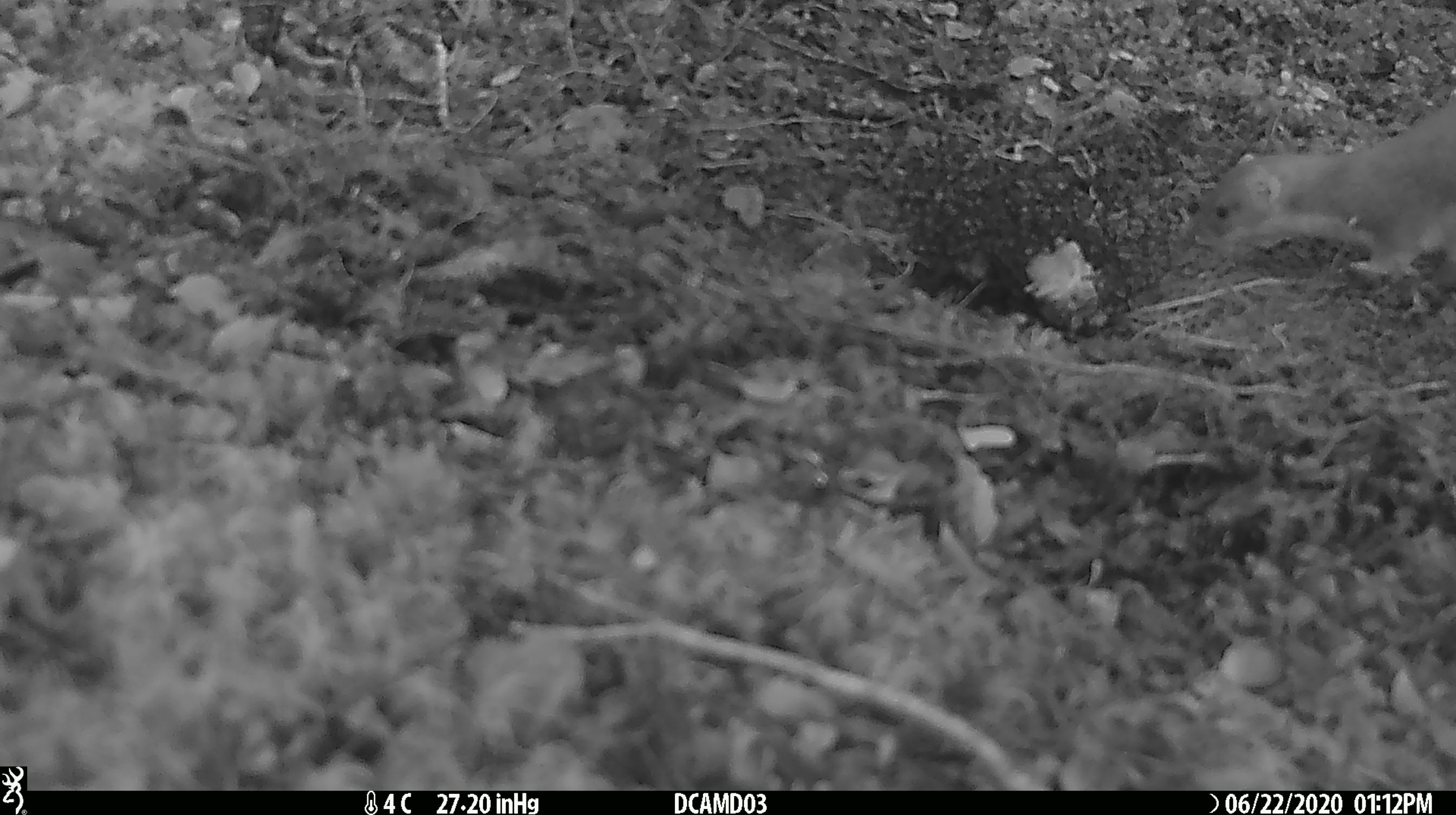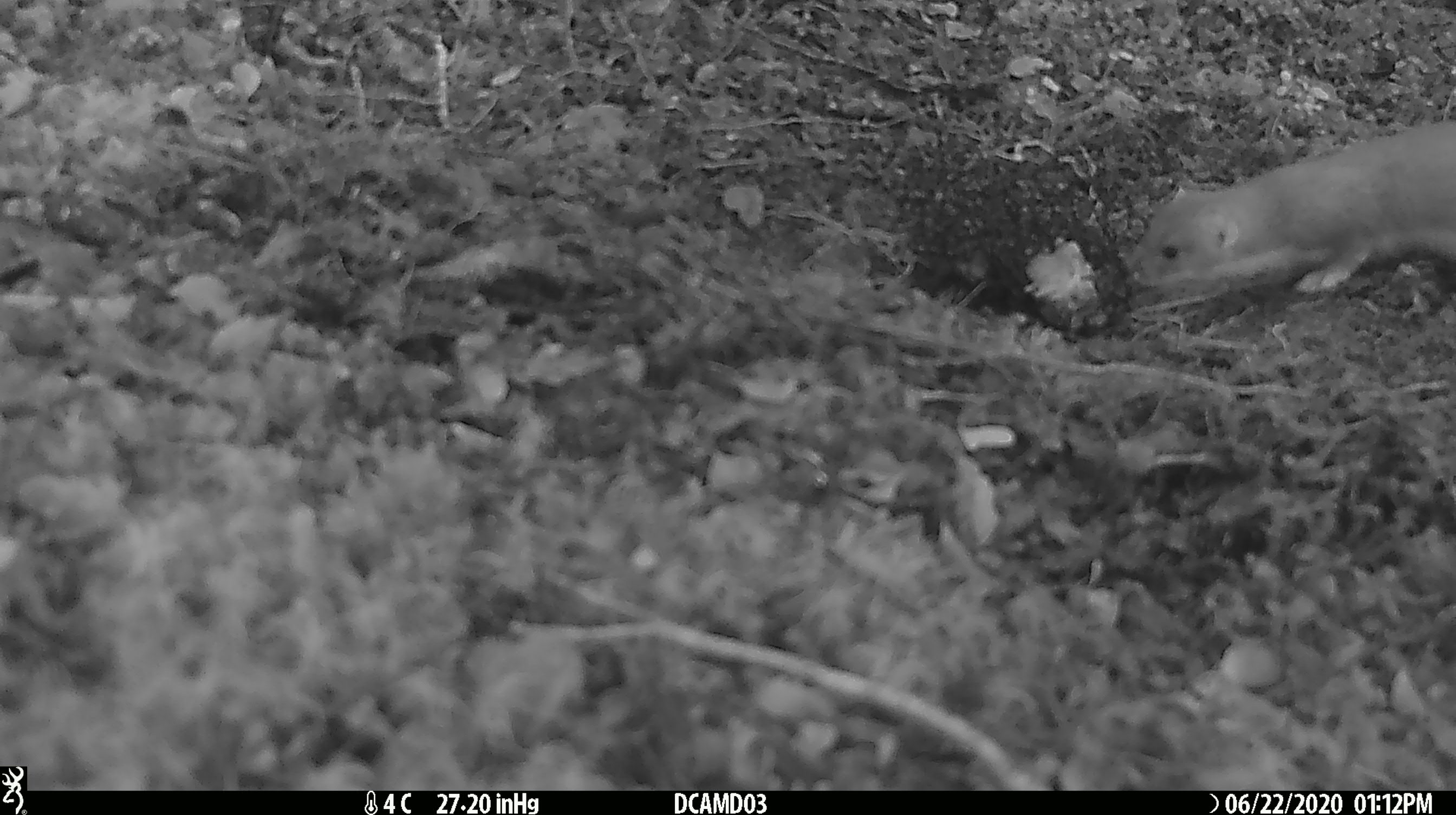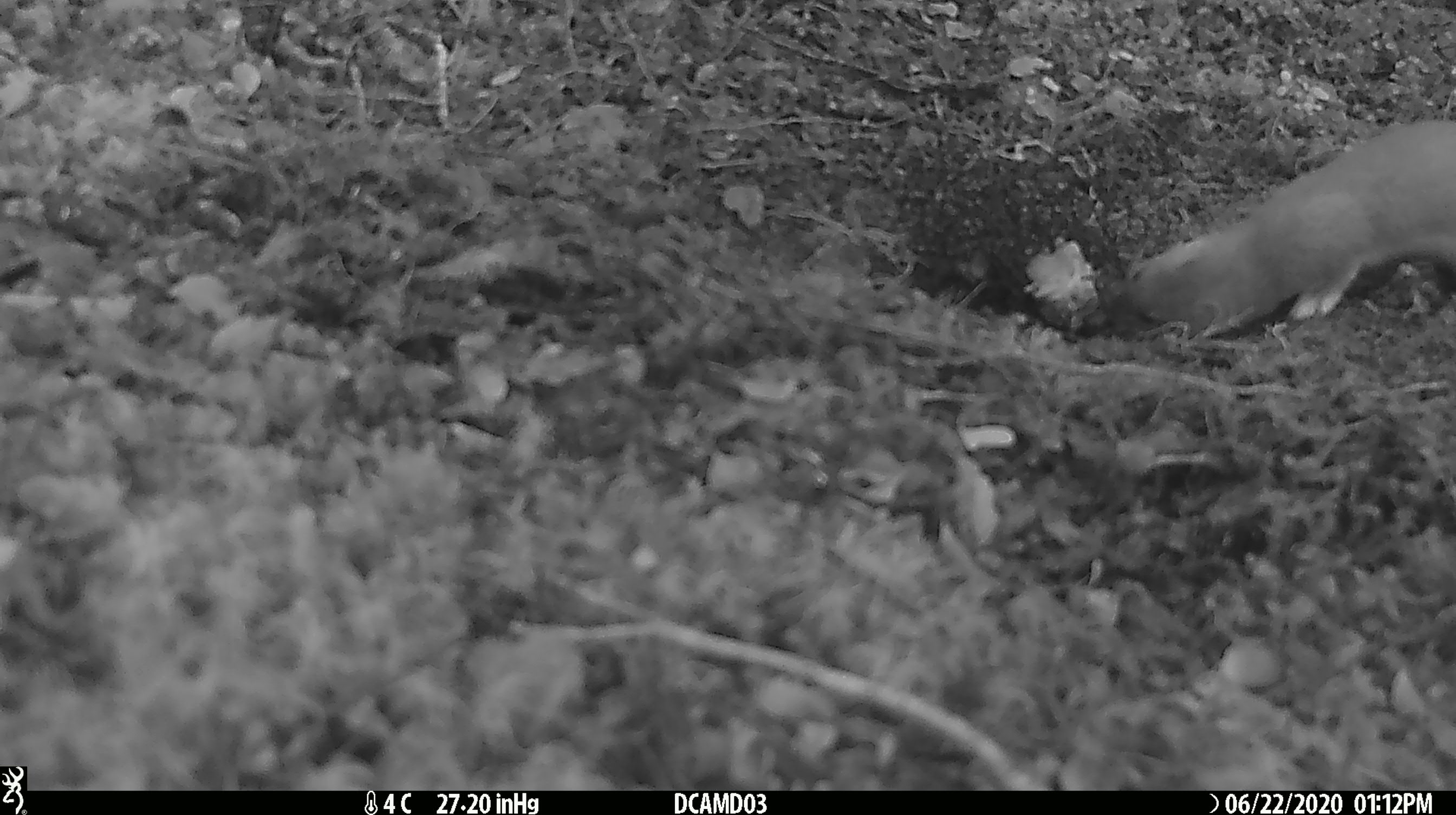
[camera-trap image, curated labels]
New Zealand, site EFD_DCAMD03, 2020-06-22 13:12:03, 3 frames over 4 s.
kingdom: Animalia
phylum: Chordata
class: Mammalia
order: Carnivora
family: Mustelidae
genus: Mustela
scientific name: Mustela erminea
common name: stoat